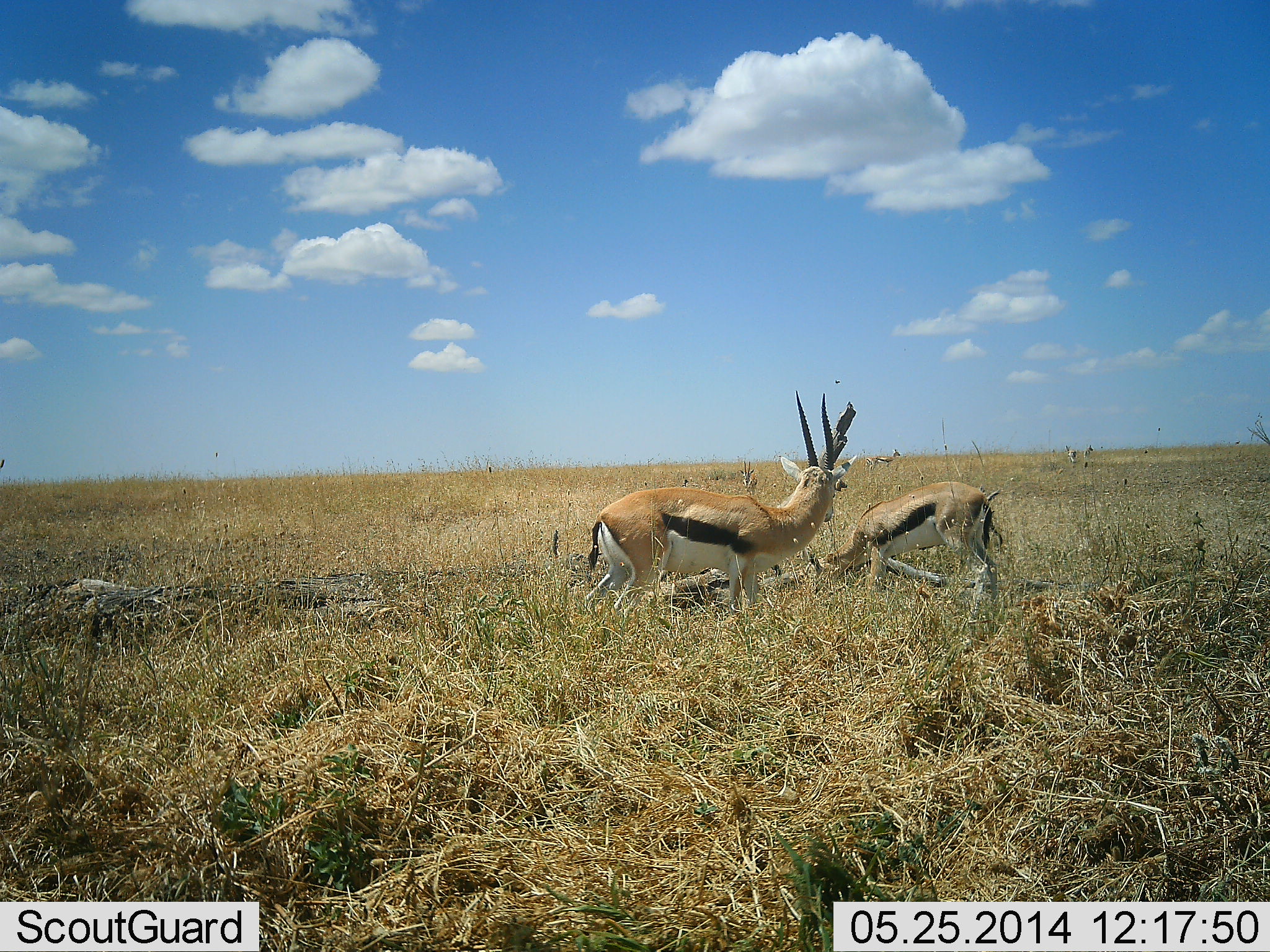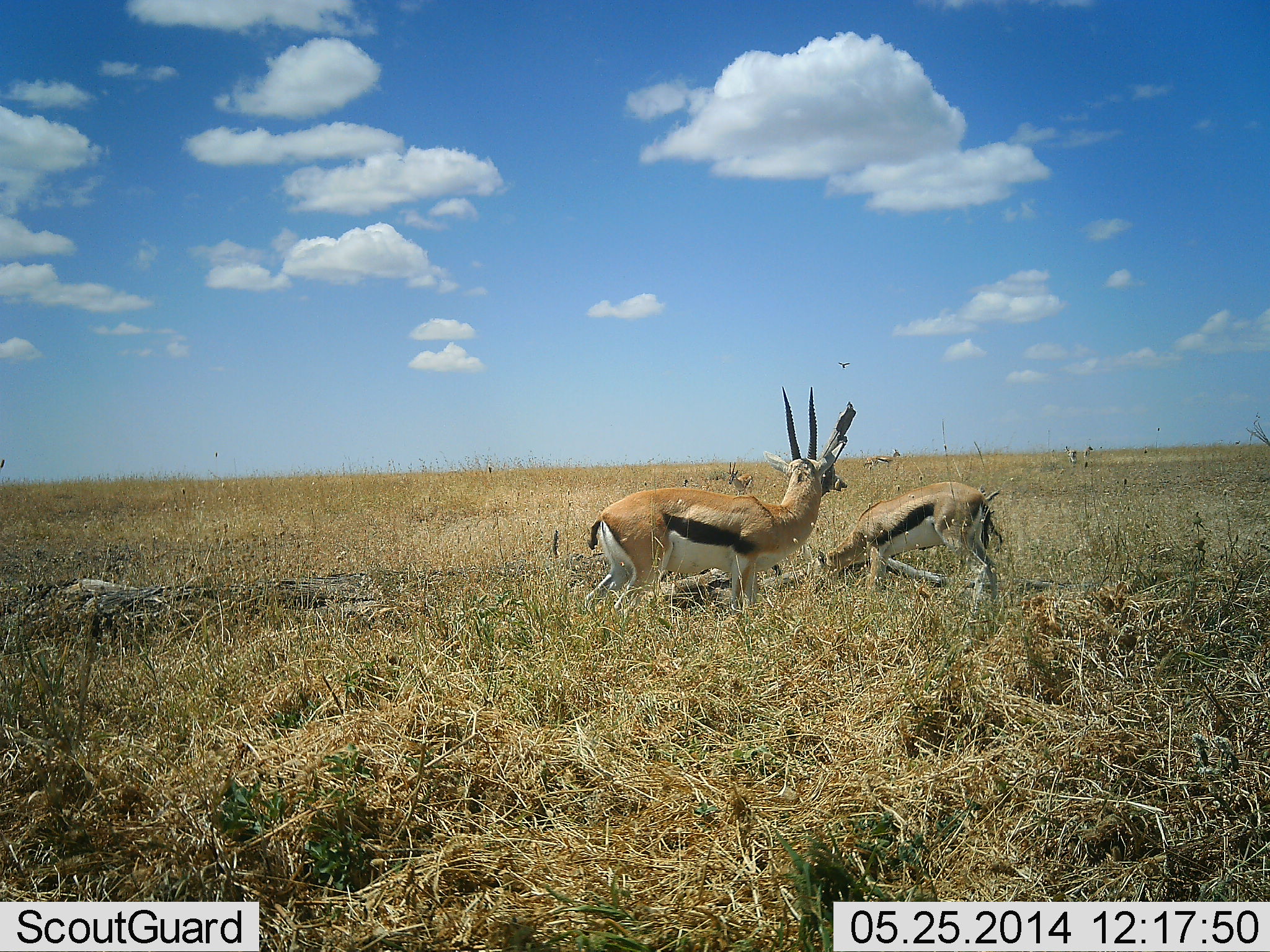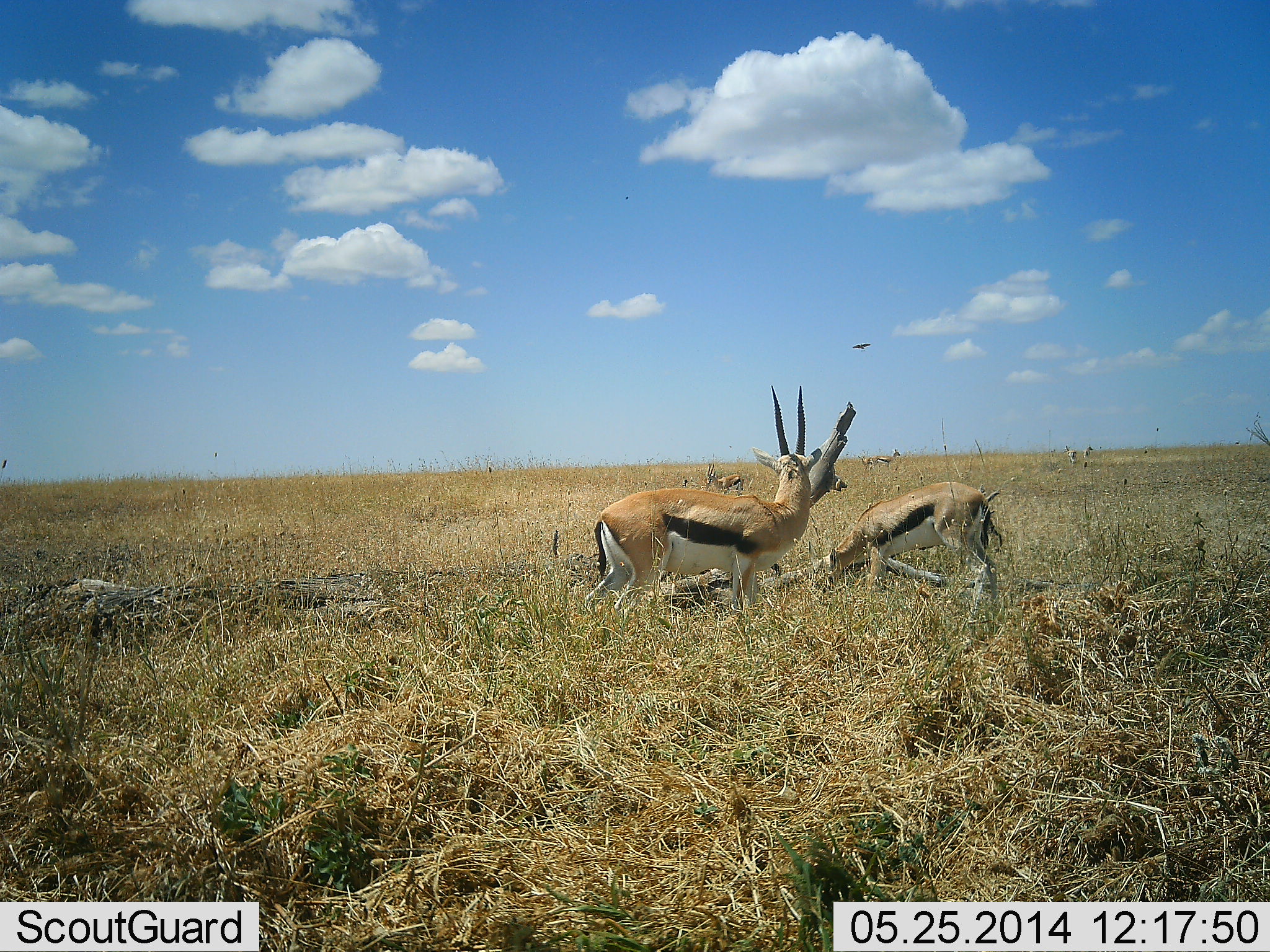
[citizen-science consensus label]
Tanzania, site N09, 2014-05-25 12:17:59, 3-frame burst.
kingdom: Animalia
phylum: Chordata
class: Mammalia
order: Artiodactyla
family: Bovidae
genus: Eudorcas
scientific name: Eudorcas thomsonii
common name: thomson's gazelle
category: gazellethomsons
Gazellethomsons (thomson's gazelle) (Eudorcas thomsonii), count 2. Behavior (volunteer vote fractions): standing 82%, resting 7%, moving 12%, interacting 7%. Young present (vote fraction): 1%. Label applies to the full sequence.